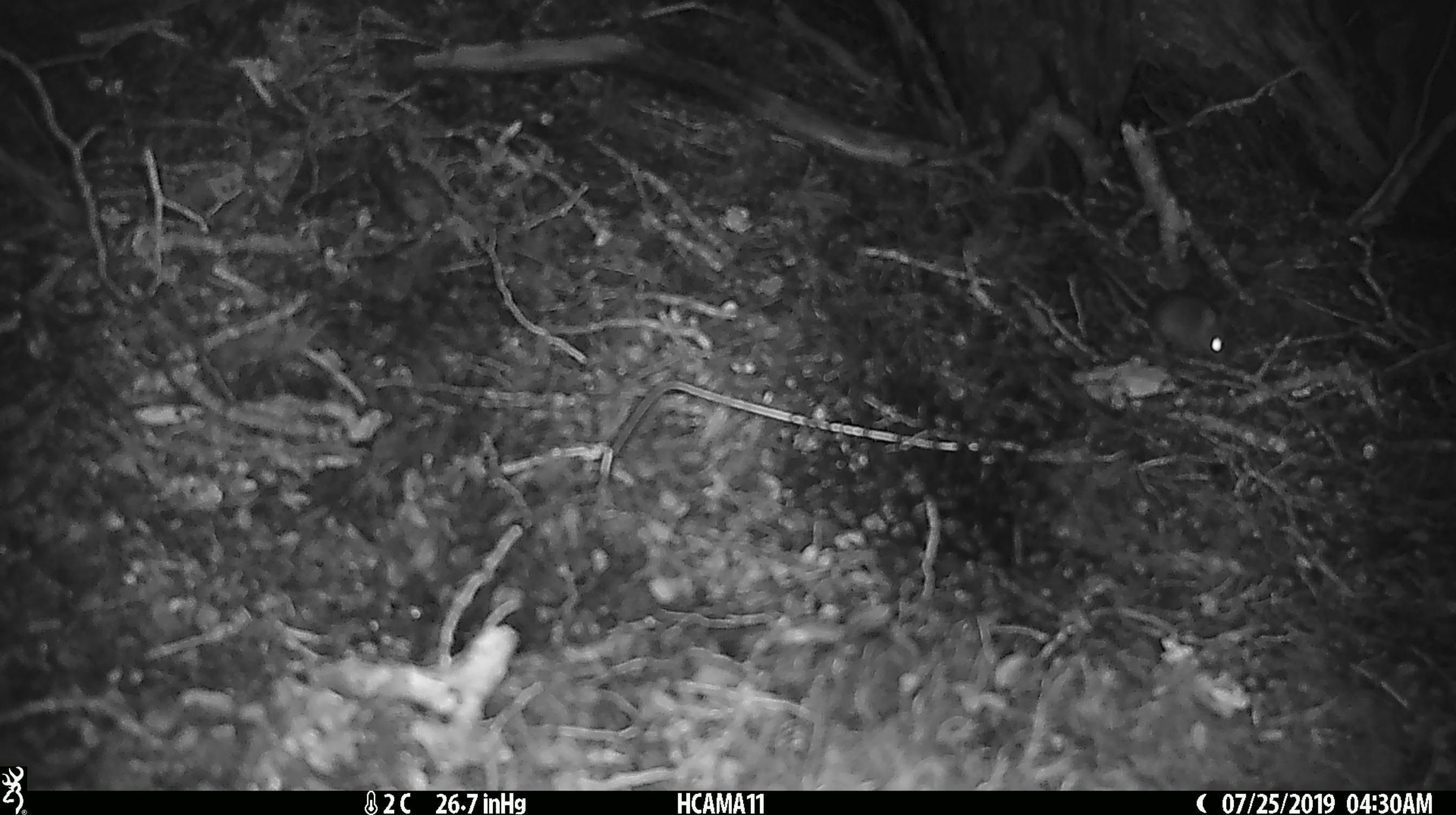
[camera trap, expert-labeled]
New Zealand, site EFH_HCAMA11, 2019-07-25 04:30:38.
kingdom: Animalia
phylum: Chordata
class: Mammalia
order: Rodentia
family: Muridae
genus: Mus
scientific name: Mus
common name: mouse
Mouse (Mus).